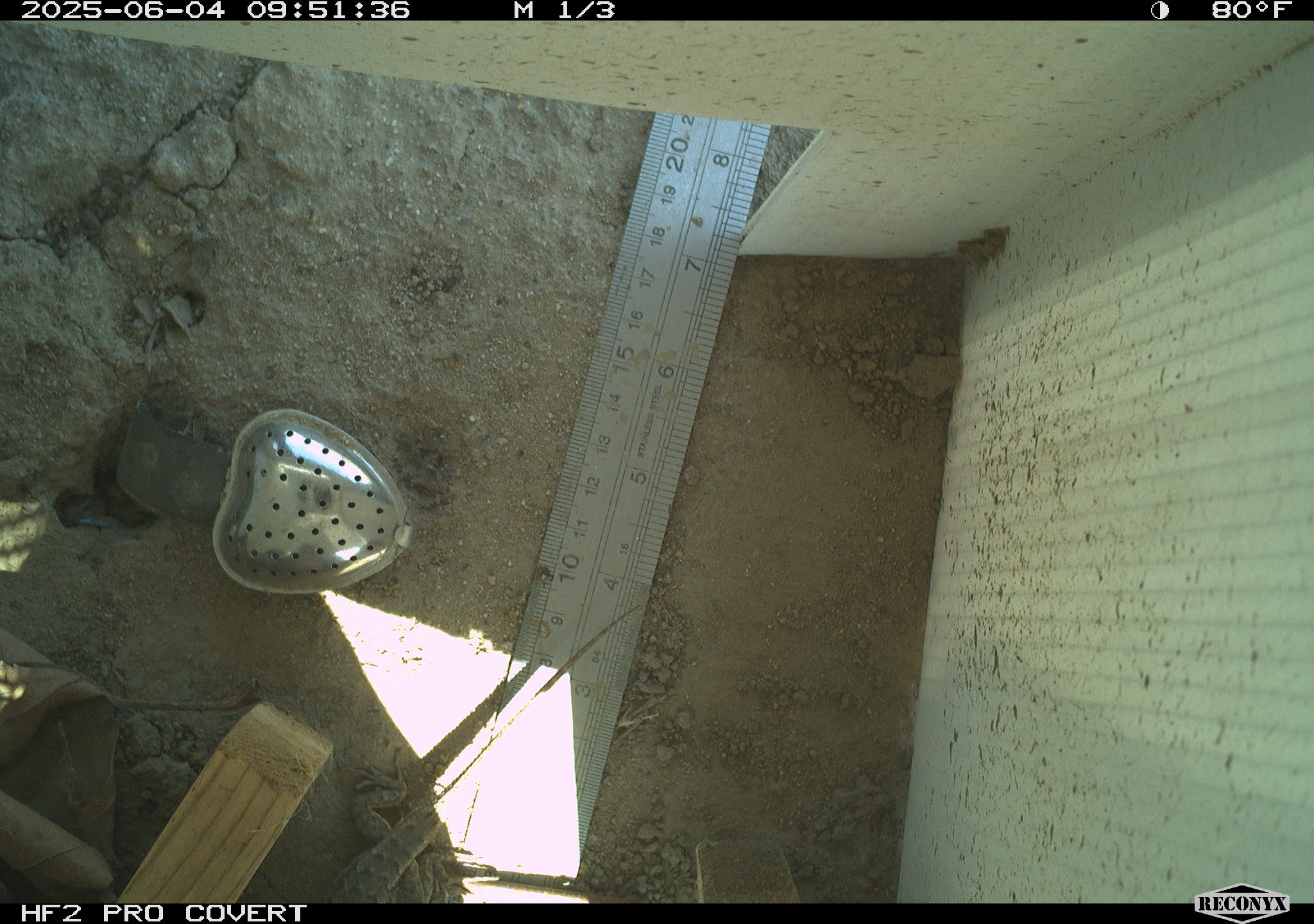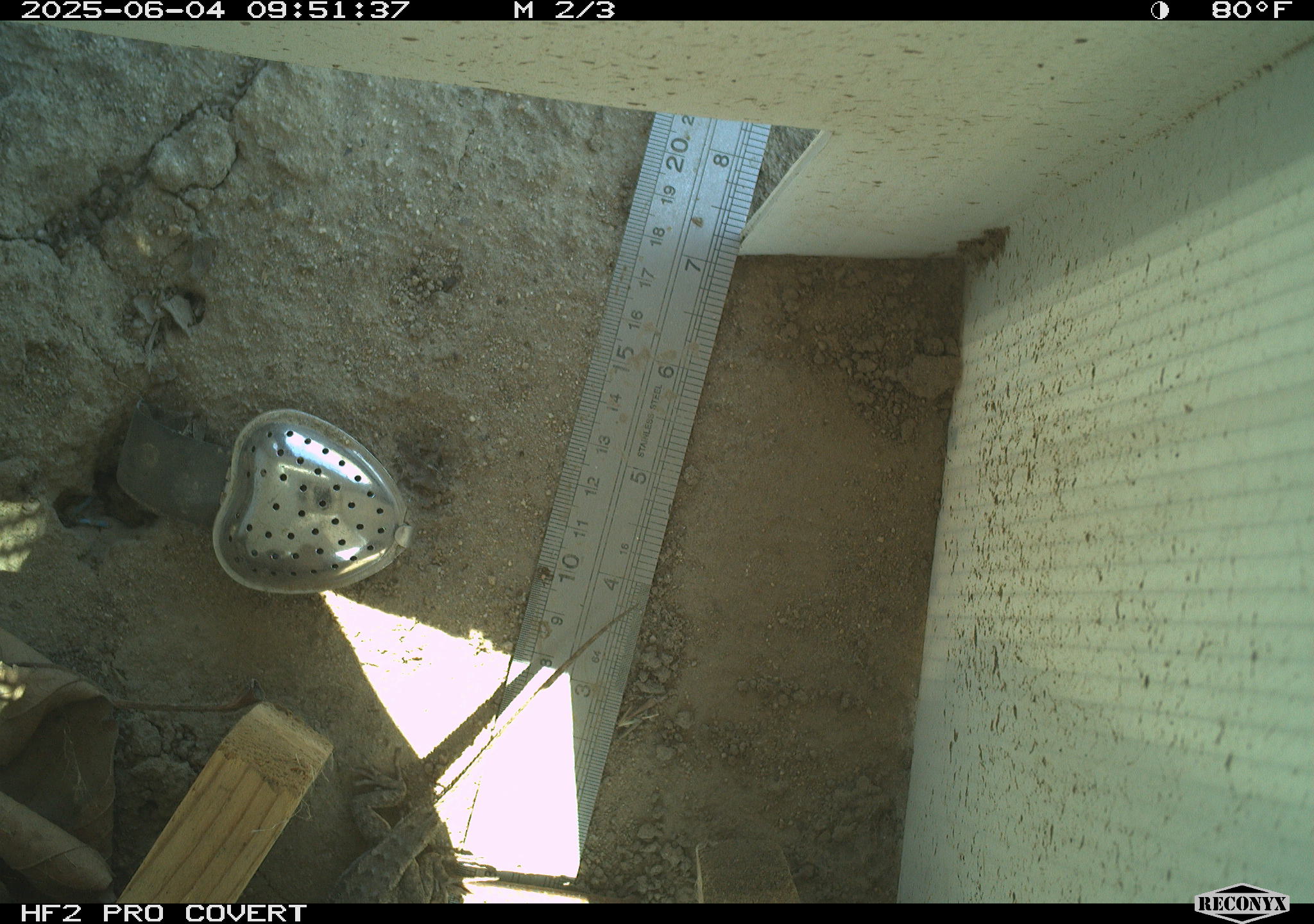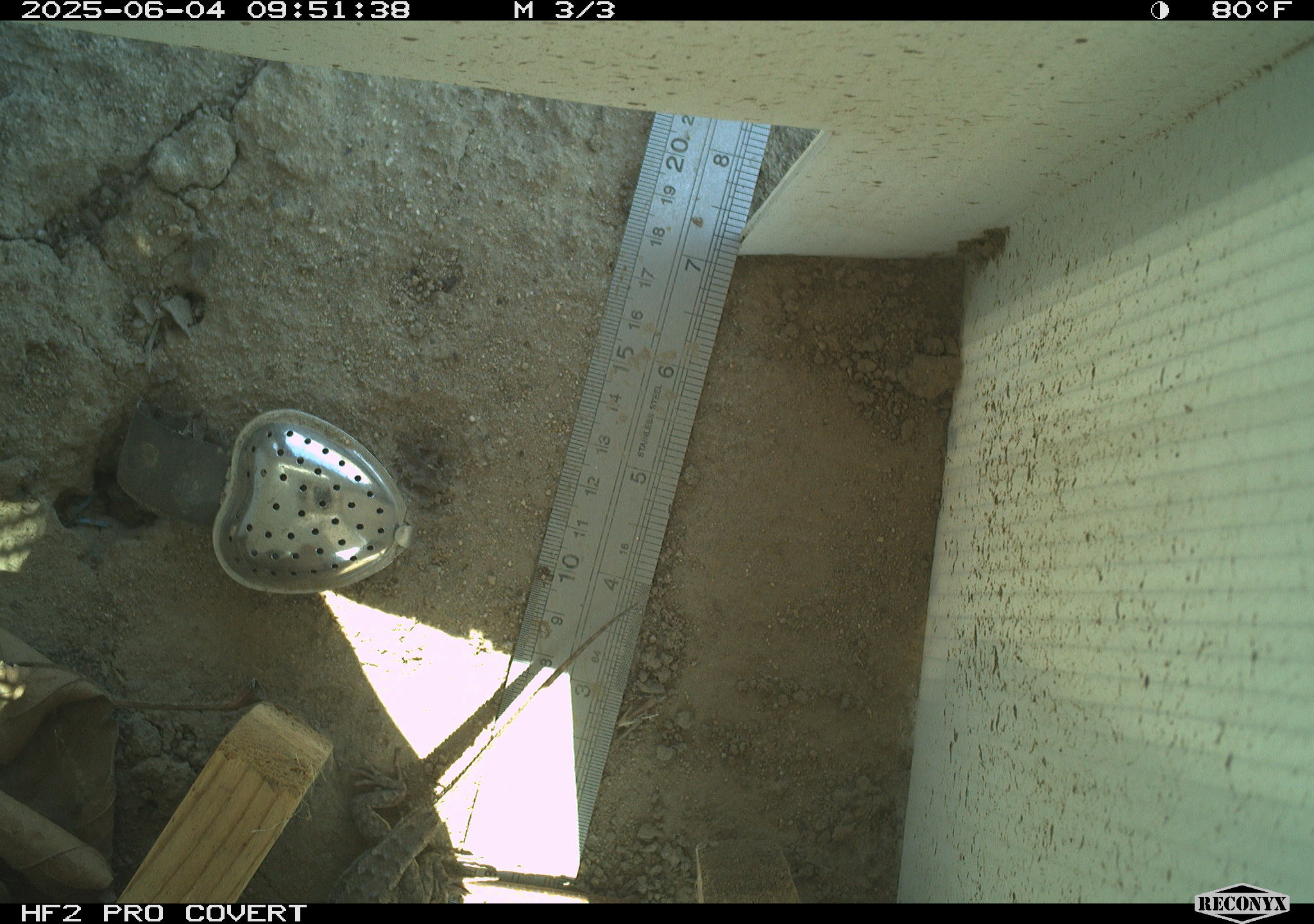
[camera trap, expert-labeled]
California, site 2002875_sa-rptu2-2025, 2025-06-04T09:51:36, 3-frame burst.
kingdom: Animalia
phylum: Chordata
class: Reptilia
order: Squamata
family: Phrynosomatidae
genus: Sceloporus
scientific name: Sceloporus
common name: spiny lizards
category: sceloporus species